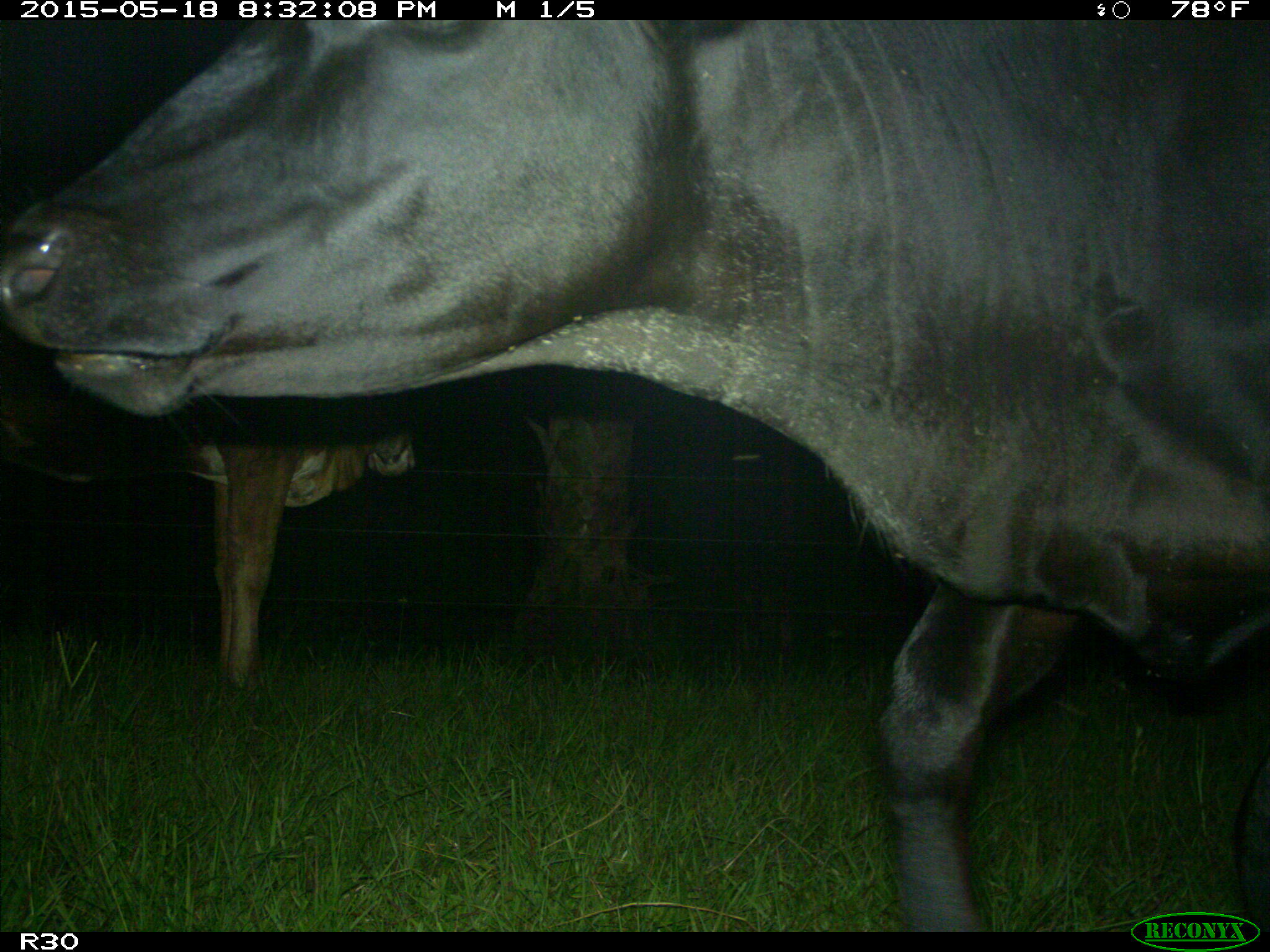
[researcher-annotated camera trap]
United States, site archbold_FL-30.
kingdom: Animalia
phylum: Chordata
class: Mammalia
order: Artiodactyla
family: Bovidae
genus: Bos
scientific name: Bos taurus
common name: domestic cow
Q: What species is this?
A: Bos taurus (domestic cow).